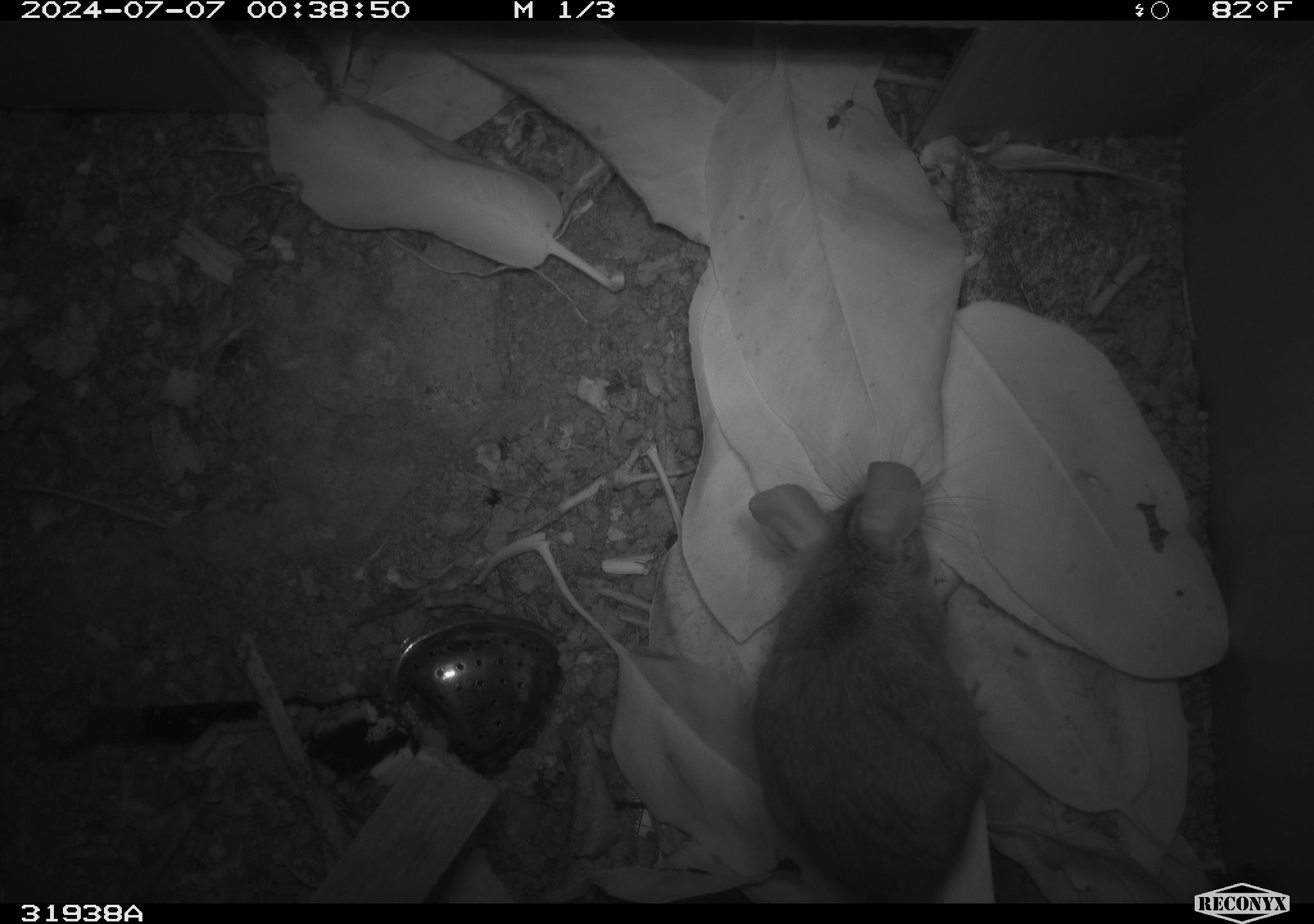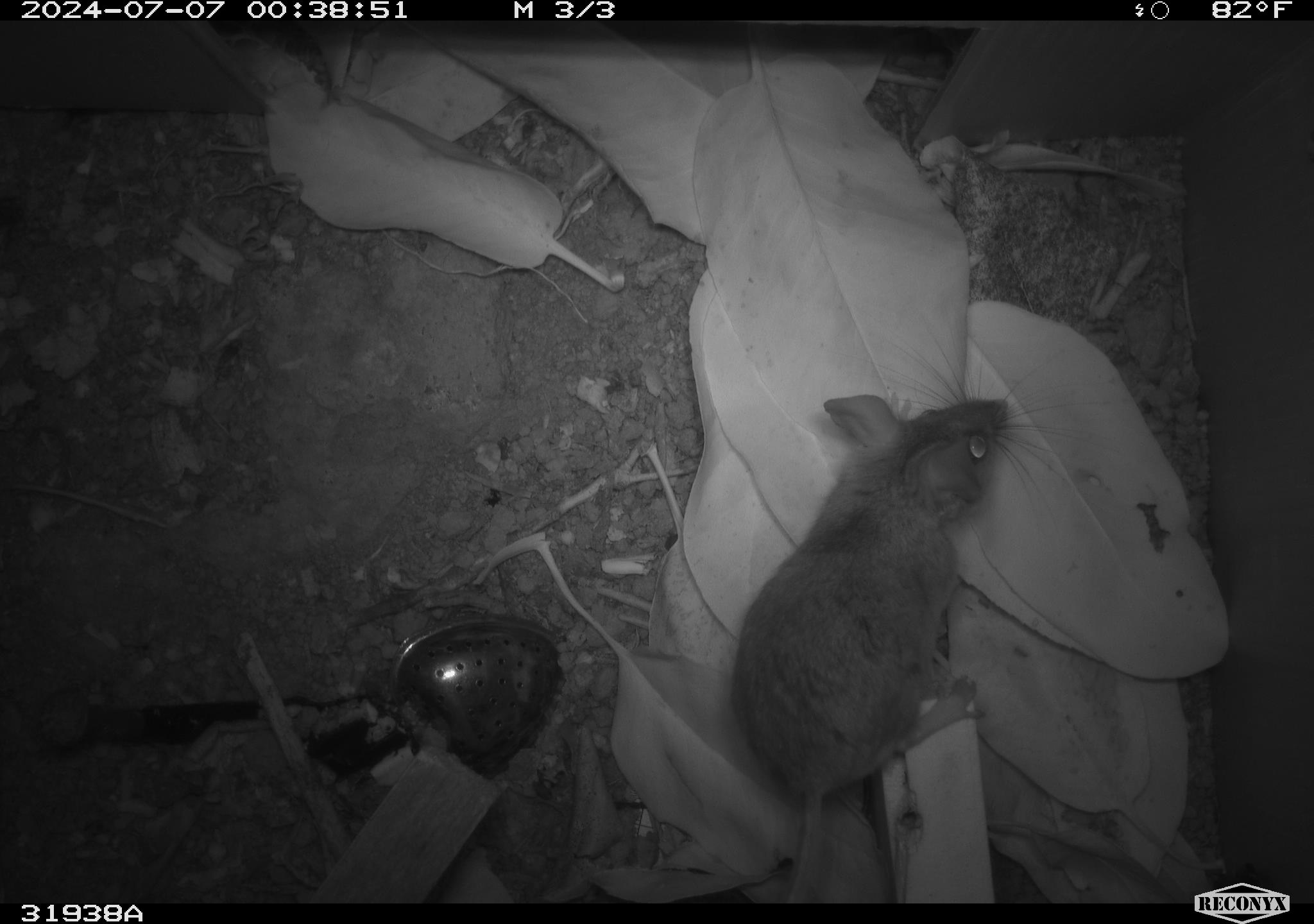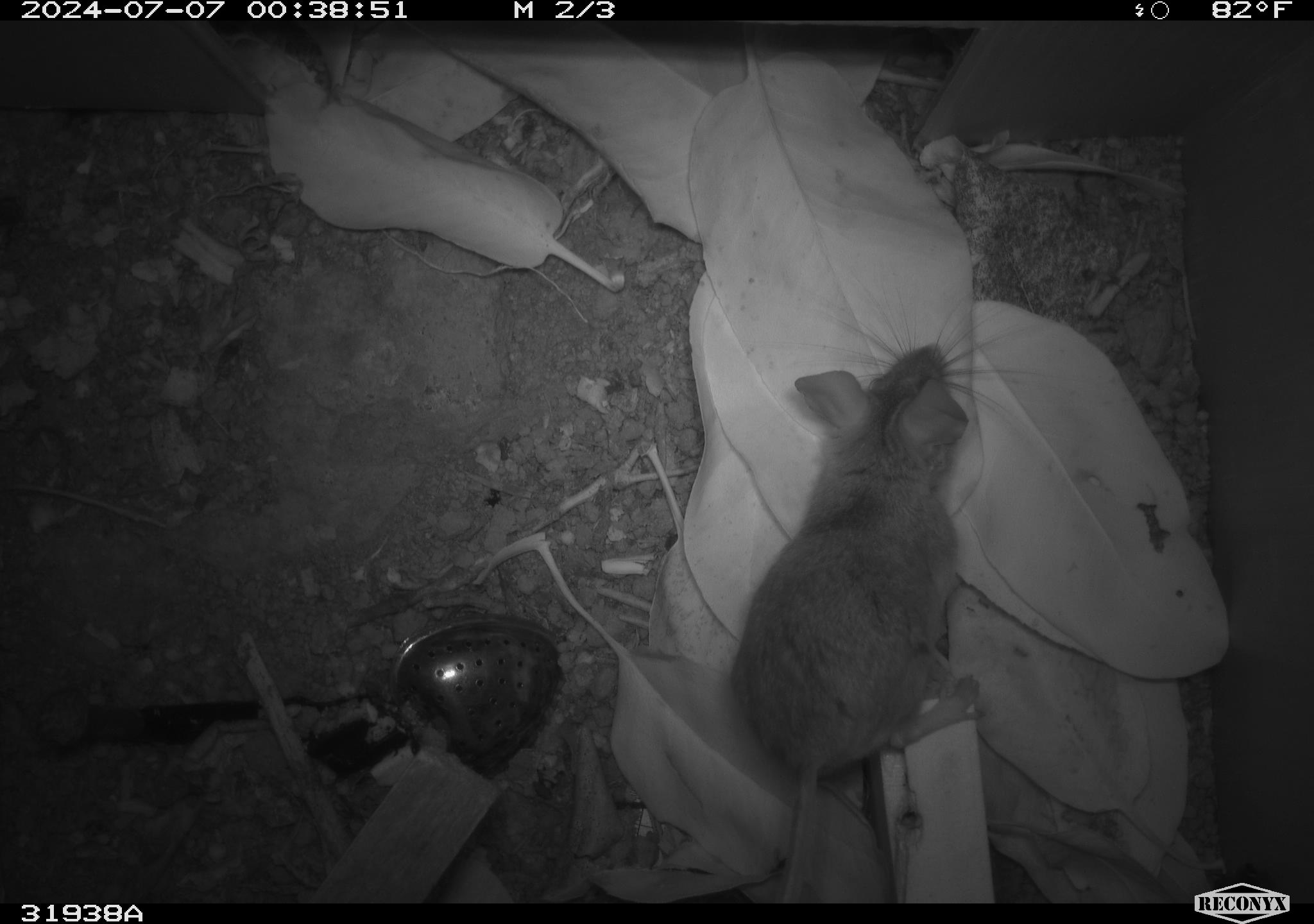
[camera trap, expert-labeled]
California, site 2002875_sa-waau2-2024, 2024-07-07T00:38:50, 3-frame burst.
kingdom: Animalia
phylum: Chordata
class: Mammalia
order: Rodentia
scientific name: Rodentia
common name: rodent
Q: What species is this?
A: Rodent (Rodentia).